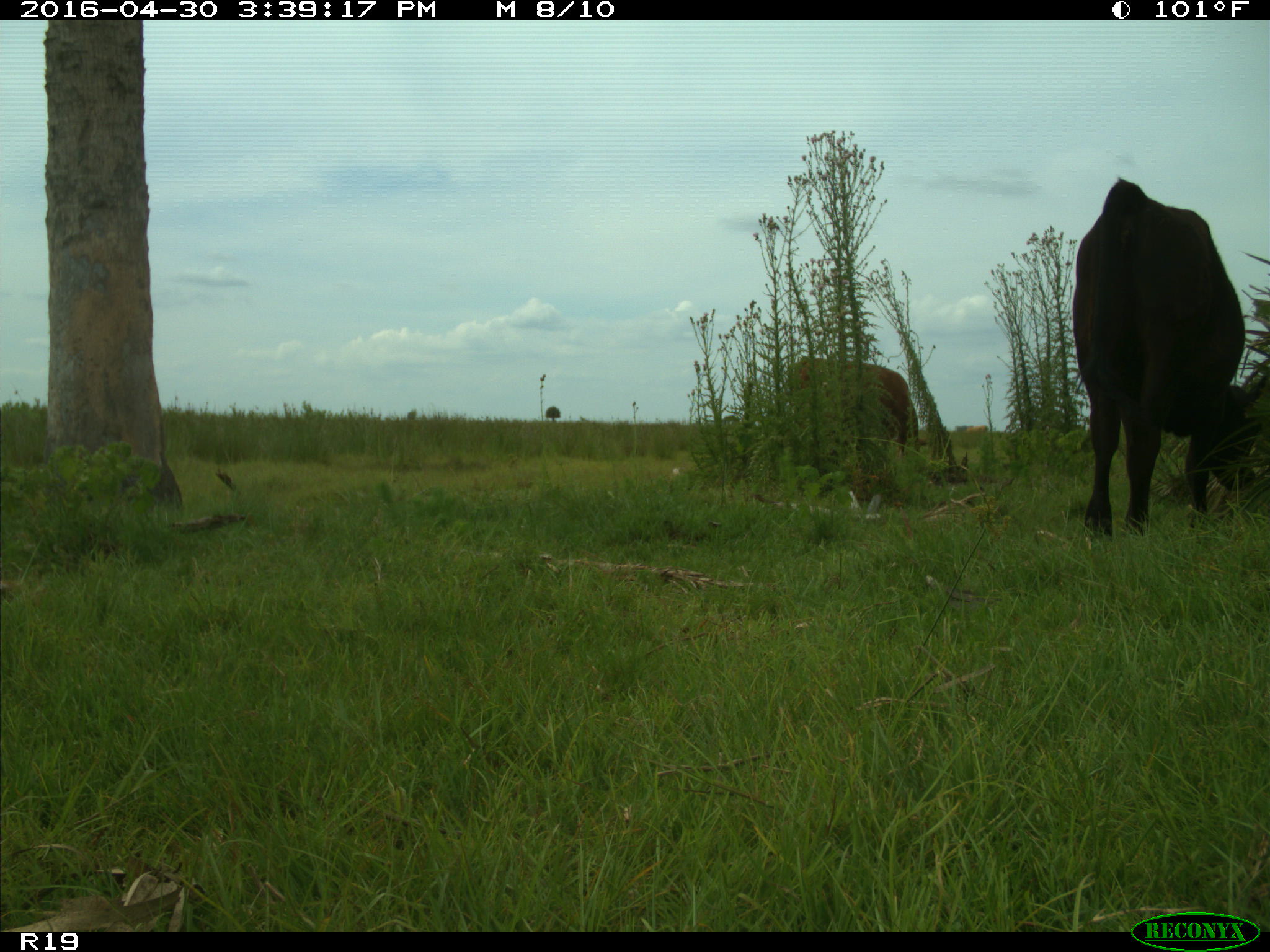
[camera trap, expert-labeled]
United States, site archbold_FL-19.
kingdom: Animalia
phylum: Chordata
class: Mammalia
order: Artiodactyla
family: Bovidae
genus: Bos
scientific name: Bos taurus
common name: domestic cow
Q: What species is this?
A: Bos taurus (domestic cow).